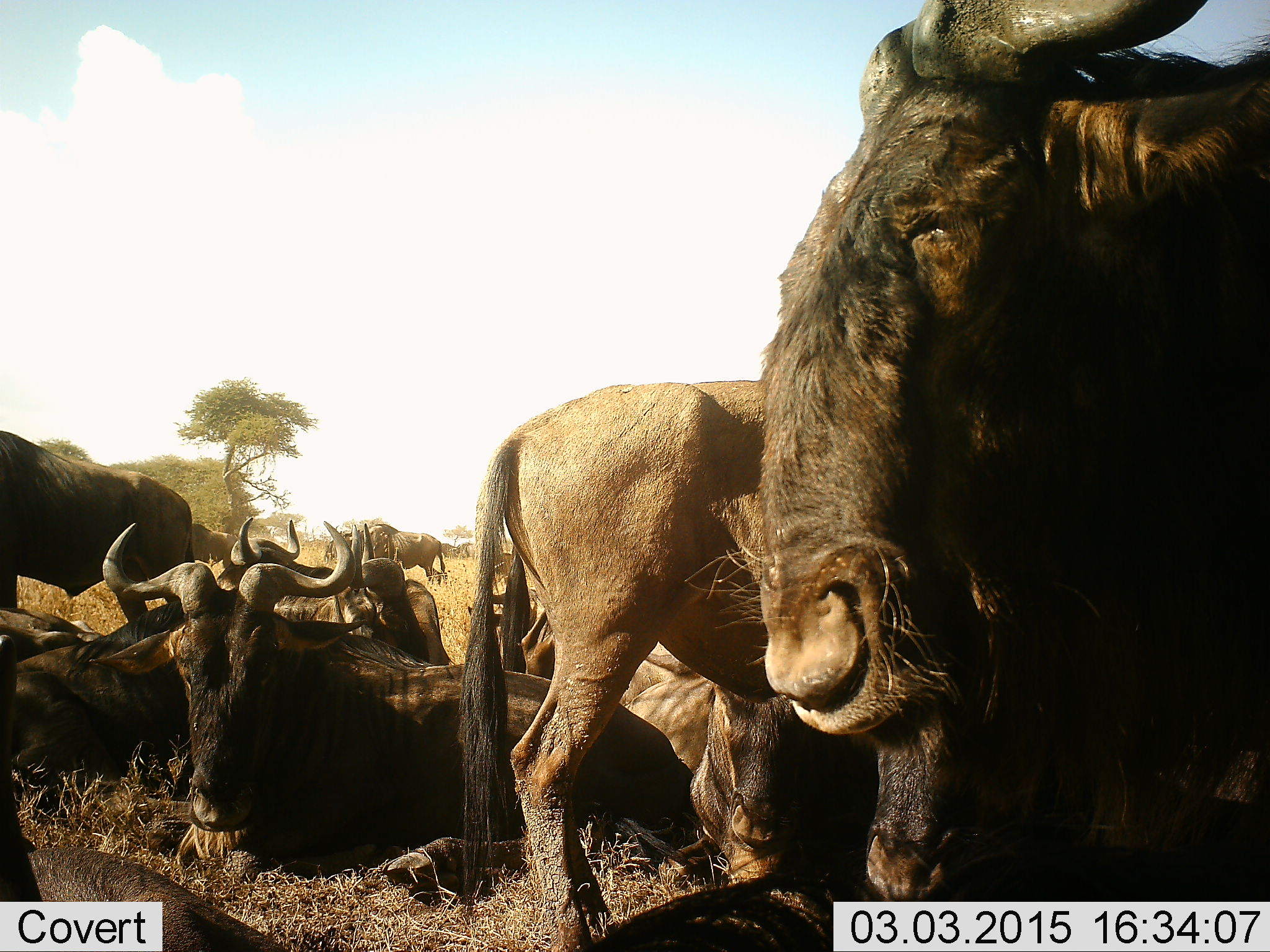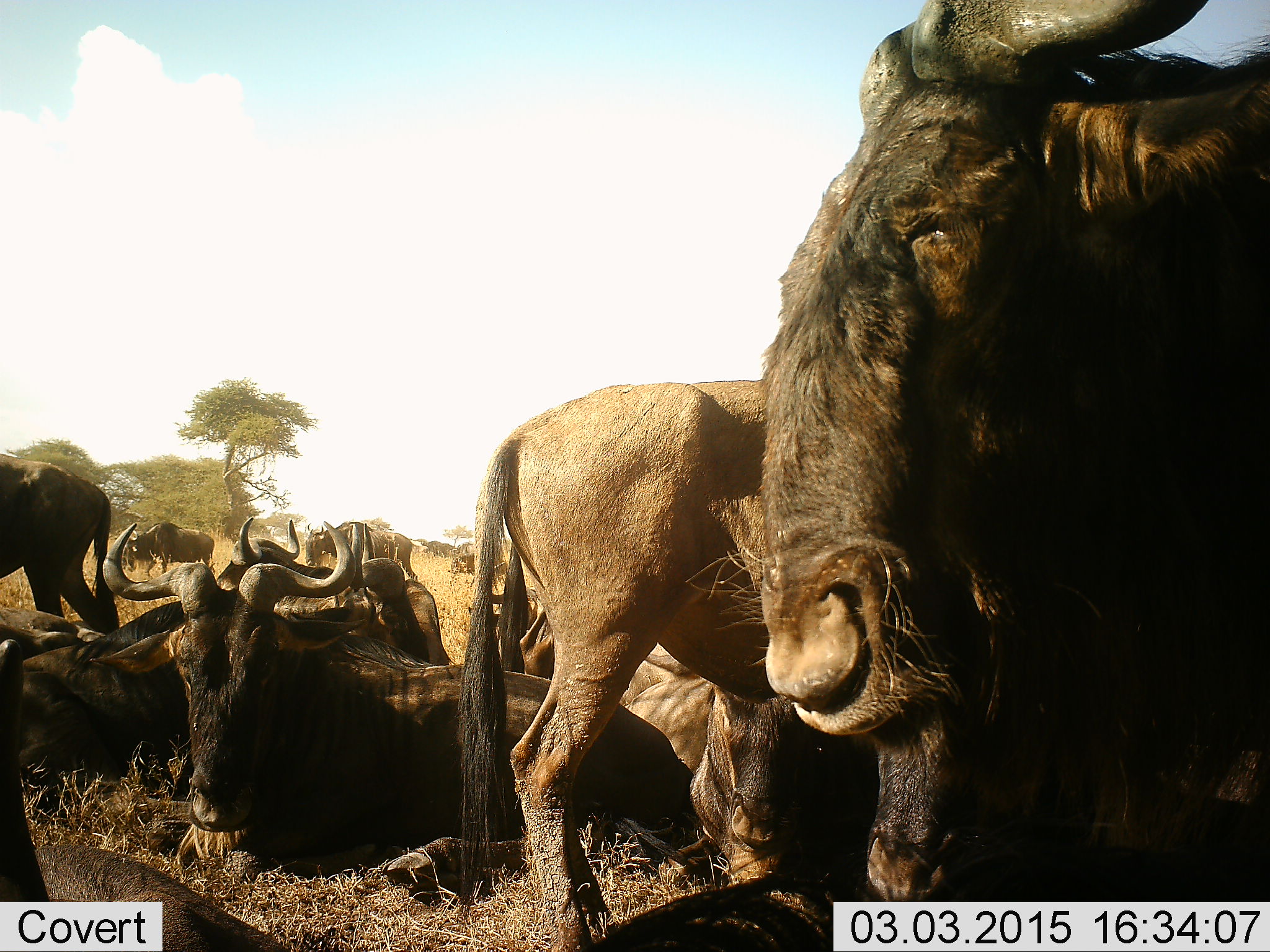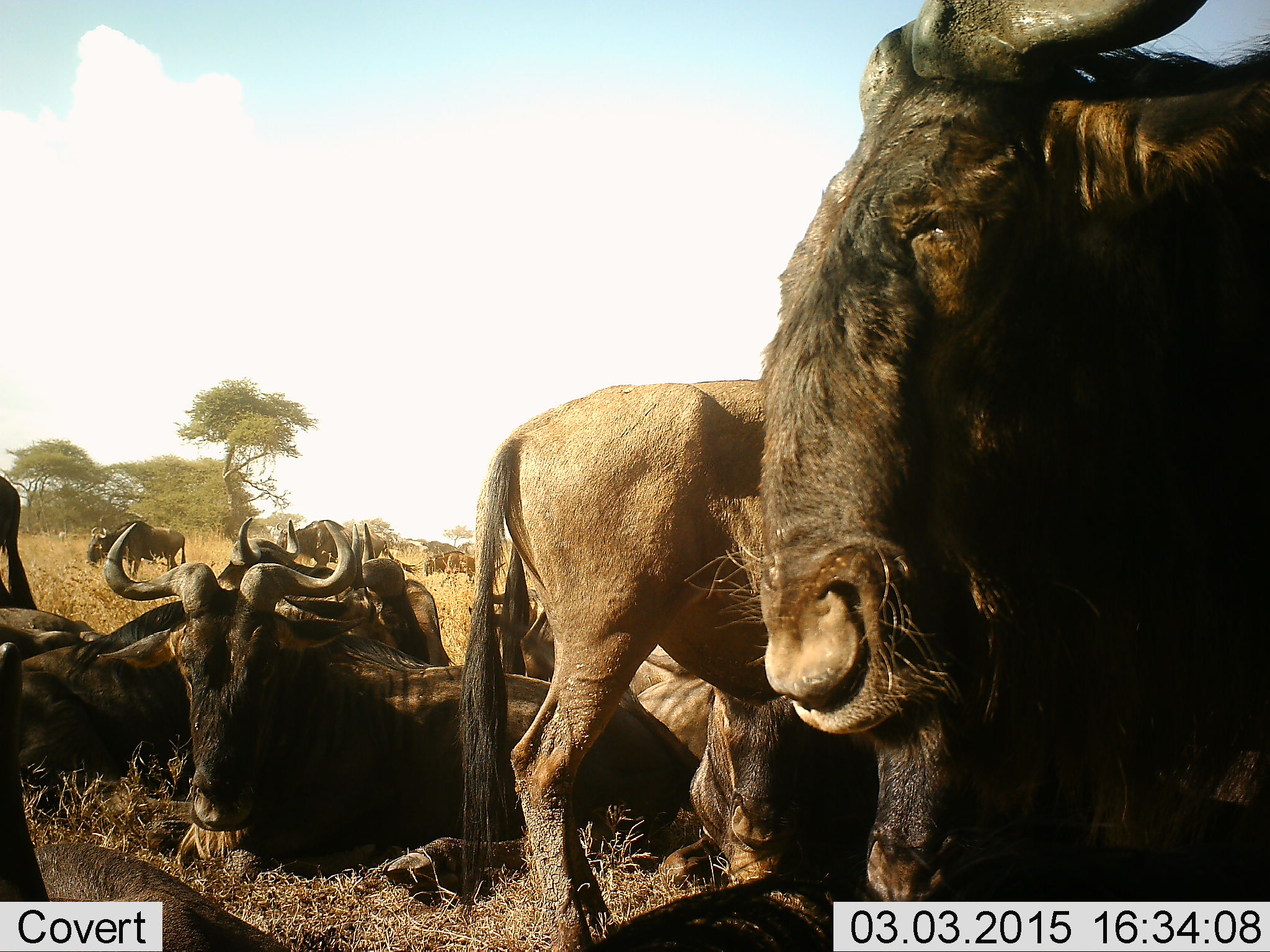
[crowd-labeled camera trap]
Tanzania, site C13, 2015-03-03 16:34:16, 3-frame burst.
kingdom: Animalia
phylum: Chordata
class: Mammalia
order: Artiodactyla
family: Bovidae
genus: Connochaetes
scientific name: Connochaetes taurinus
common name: blue wildebeest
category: wildebeest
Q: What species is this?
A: Wildebeest (blue wildebeest) (Connochaetes taurinus).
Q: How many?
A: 11-50.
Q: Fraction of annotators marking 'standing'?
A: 80%.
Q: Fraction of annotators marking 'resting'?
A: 100%.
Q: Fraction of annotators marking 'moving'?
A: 30%.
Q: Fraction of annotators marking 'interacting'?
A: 10%.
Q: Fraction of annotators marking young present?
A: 10%.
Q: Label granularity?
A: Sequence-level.